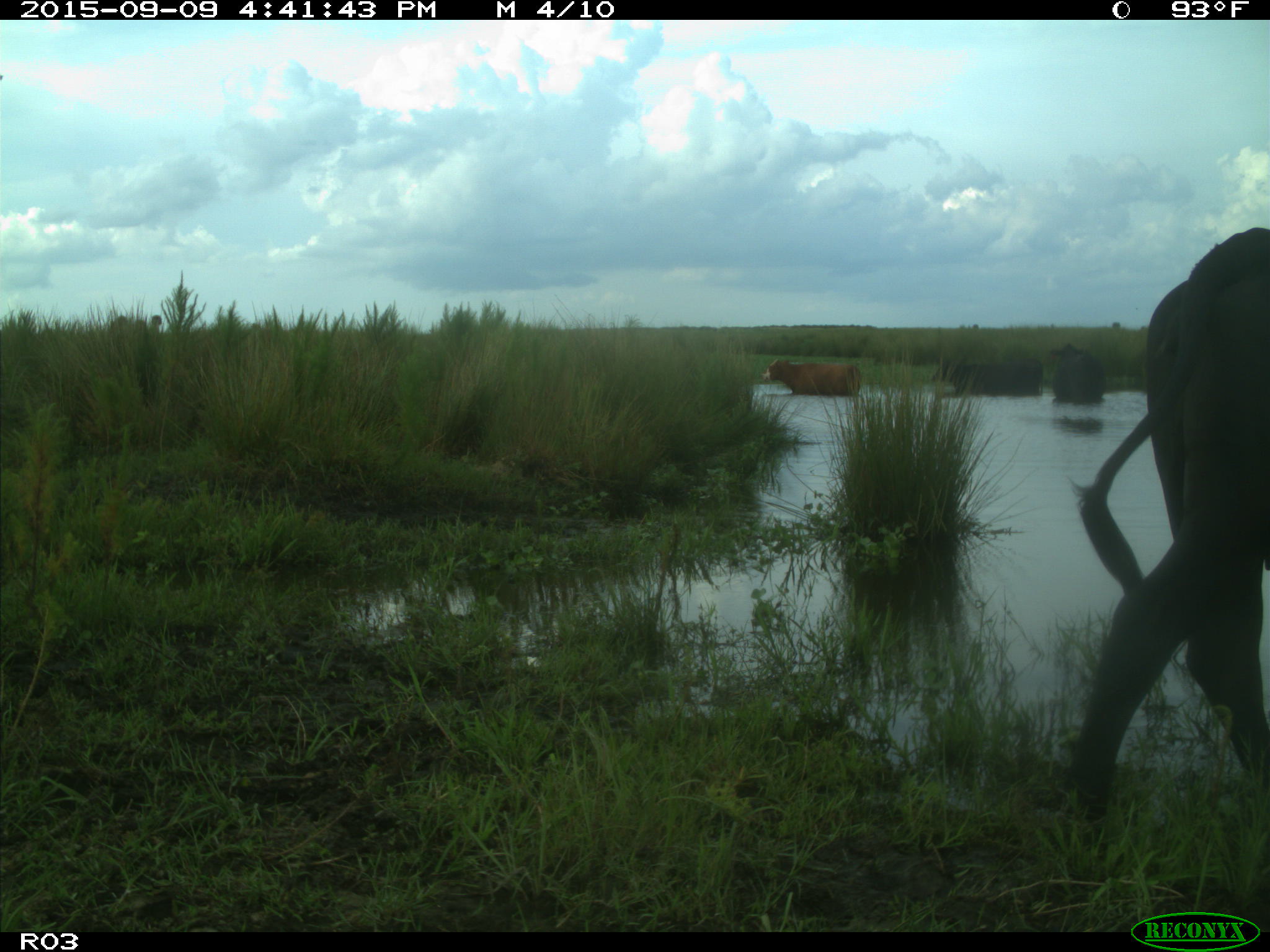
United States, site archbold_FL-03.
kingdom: Animalia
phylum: Chordata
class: Mammalia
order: Artiodactyla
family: Bovidae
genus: Bos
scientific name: Bos taurus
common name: domestic cow